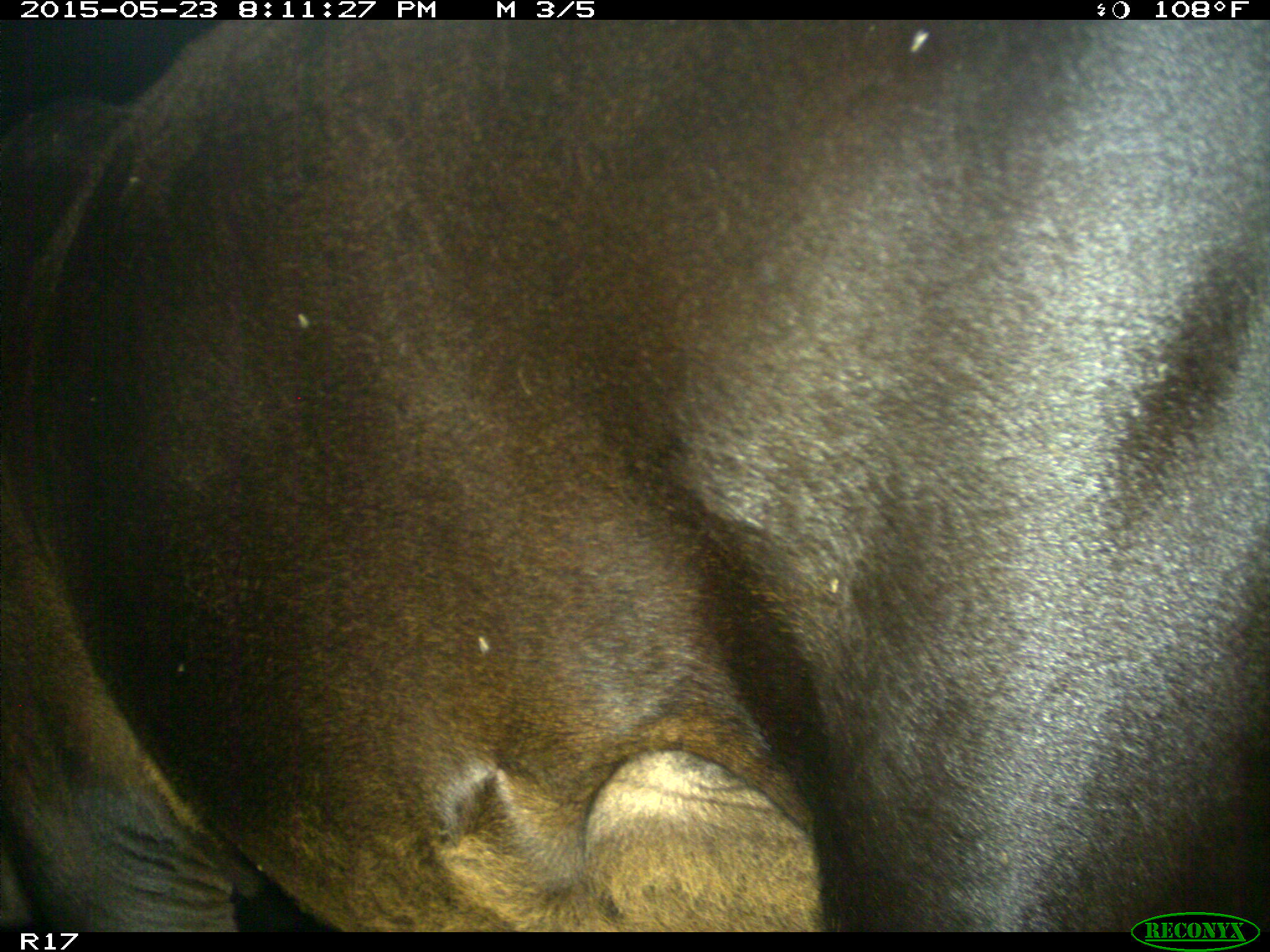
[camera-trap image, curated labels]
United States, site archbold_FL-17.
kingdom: Animalia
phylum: Chordata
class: Mammalia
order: Artiodactyla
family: Bovidae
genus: Bos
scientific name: Bos taurus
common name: domestic cow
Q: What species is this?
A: Bos taurus (domestic cow).